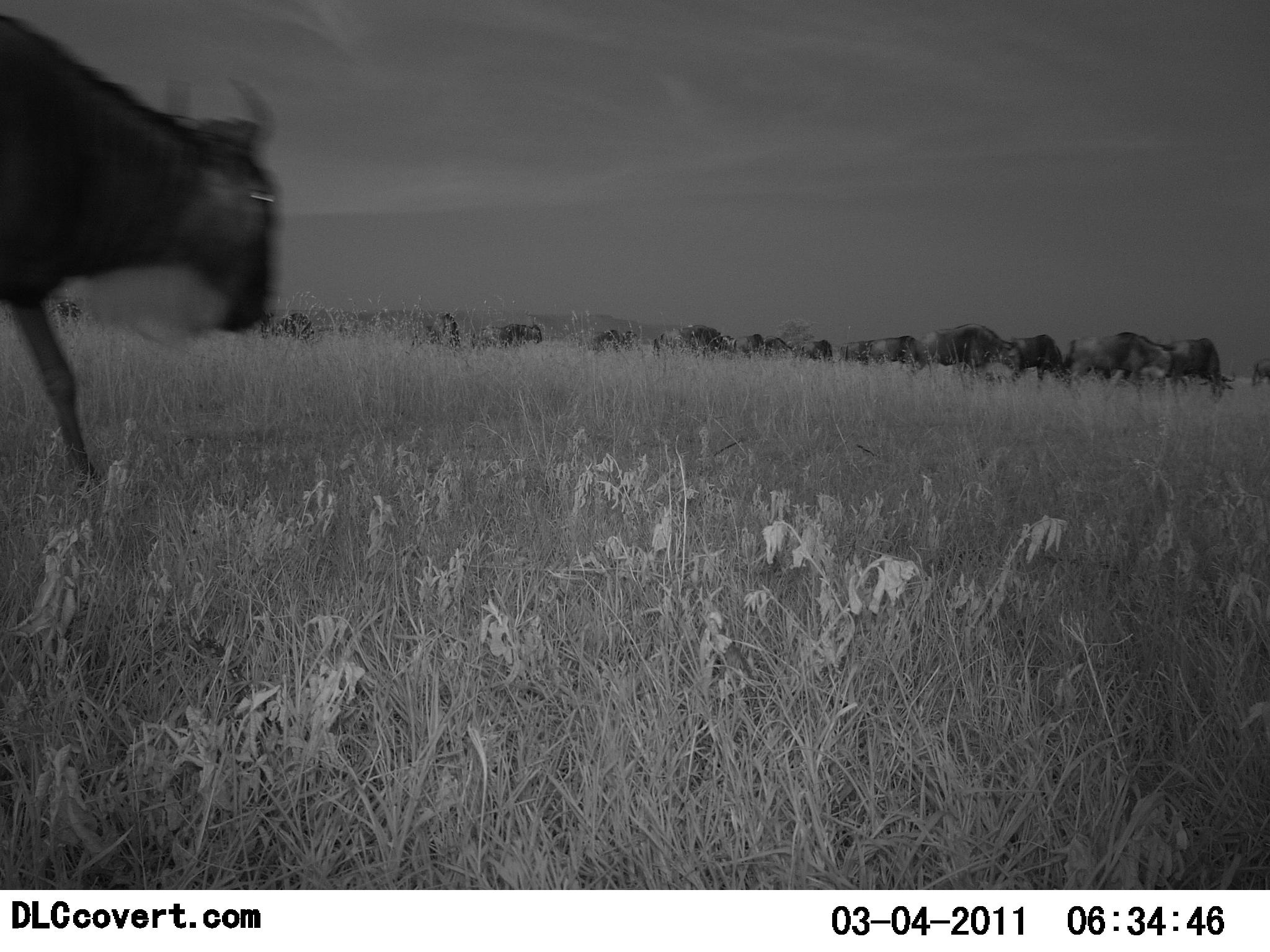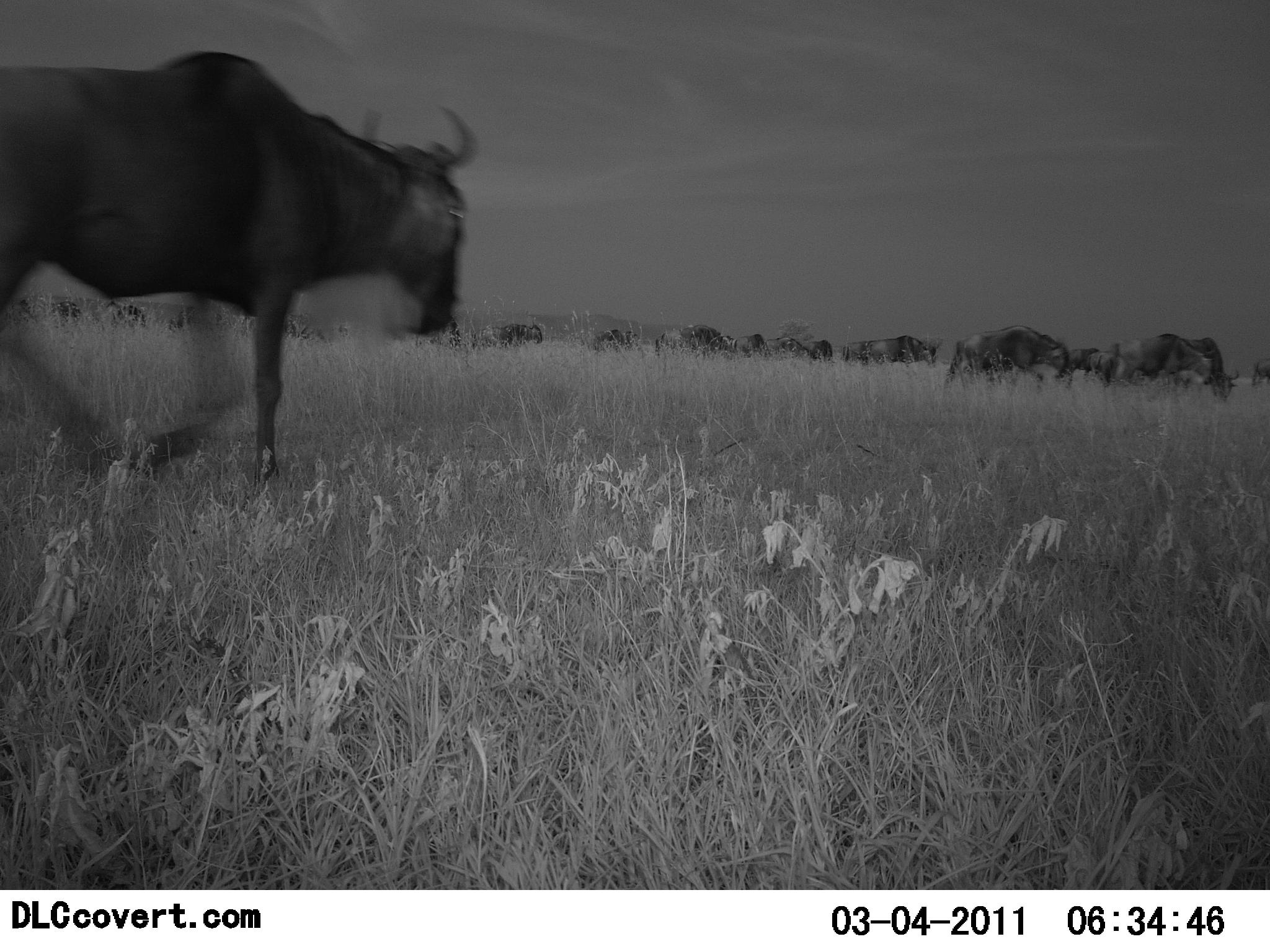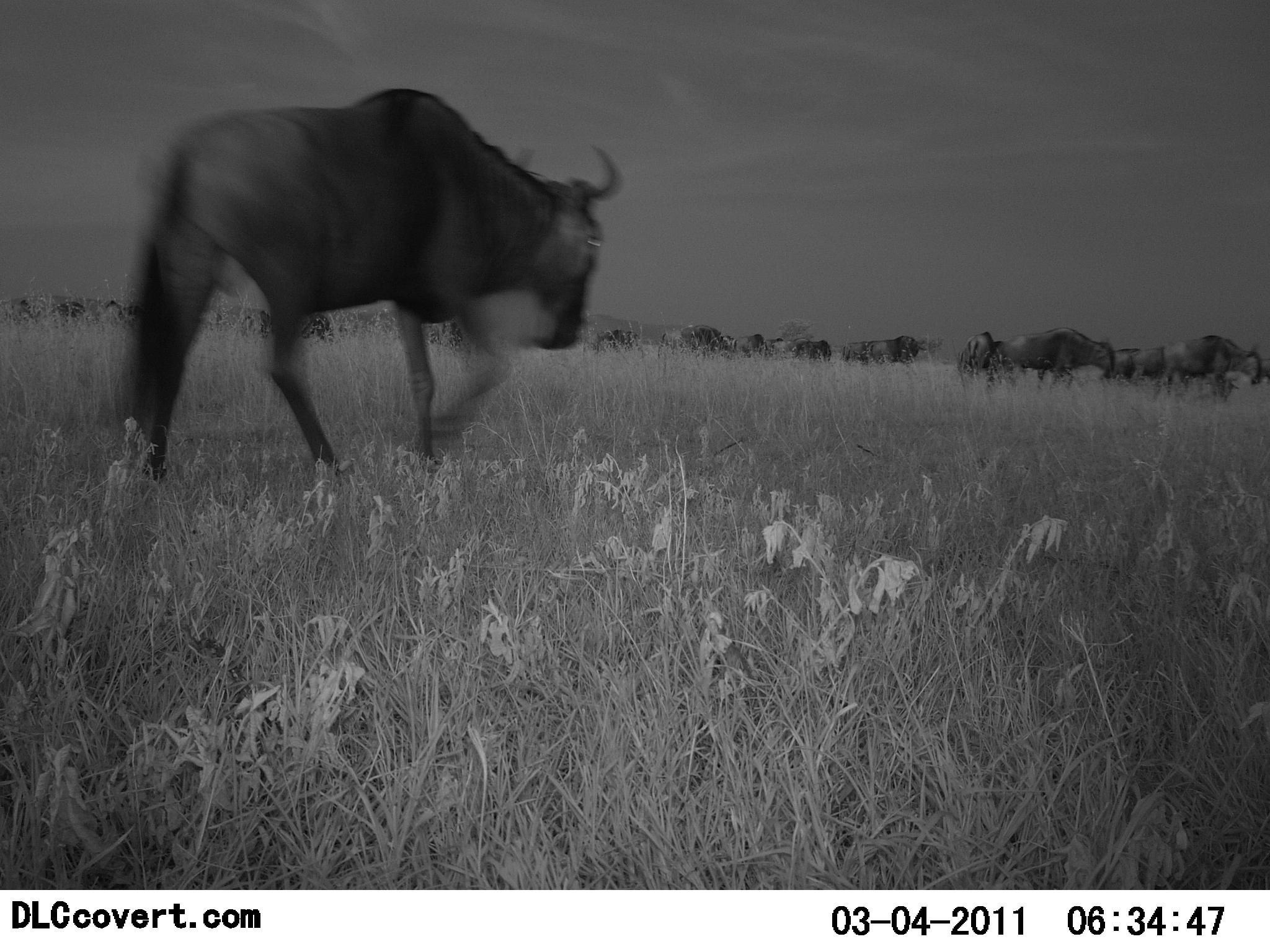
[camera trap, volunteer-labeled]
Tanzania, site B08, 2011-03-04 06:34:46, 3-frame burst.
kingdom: Animalia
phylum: Chordata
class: Mammalia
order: Artiodactyla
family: Bovidae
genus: Connochaetes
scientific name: Connochaetes taurinus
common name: blue wildebeest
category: wildebeest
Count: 11-50.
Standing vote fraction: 15%.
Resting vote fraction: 0%.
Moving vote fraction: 100%.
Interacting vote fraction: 0%.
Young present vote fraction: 0%.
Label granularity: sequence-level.